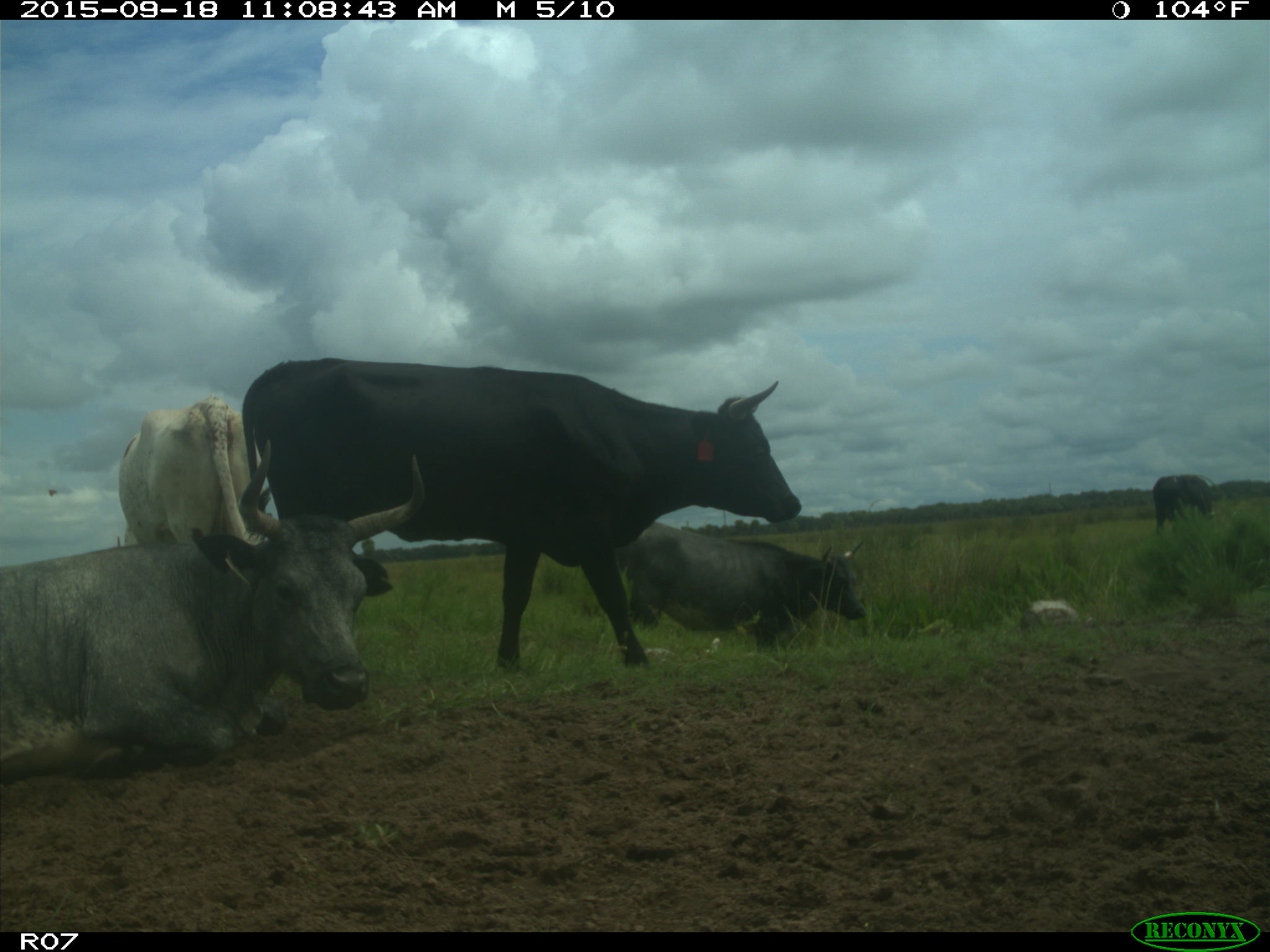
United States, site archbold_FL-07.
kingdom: Animalia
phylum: Chordata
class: Mammalia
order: Artiodactyla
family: Bovidae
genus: Bos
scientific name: Bos taurus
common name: domestic cow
Bos taurus (domestic cow).